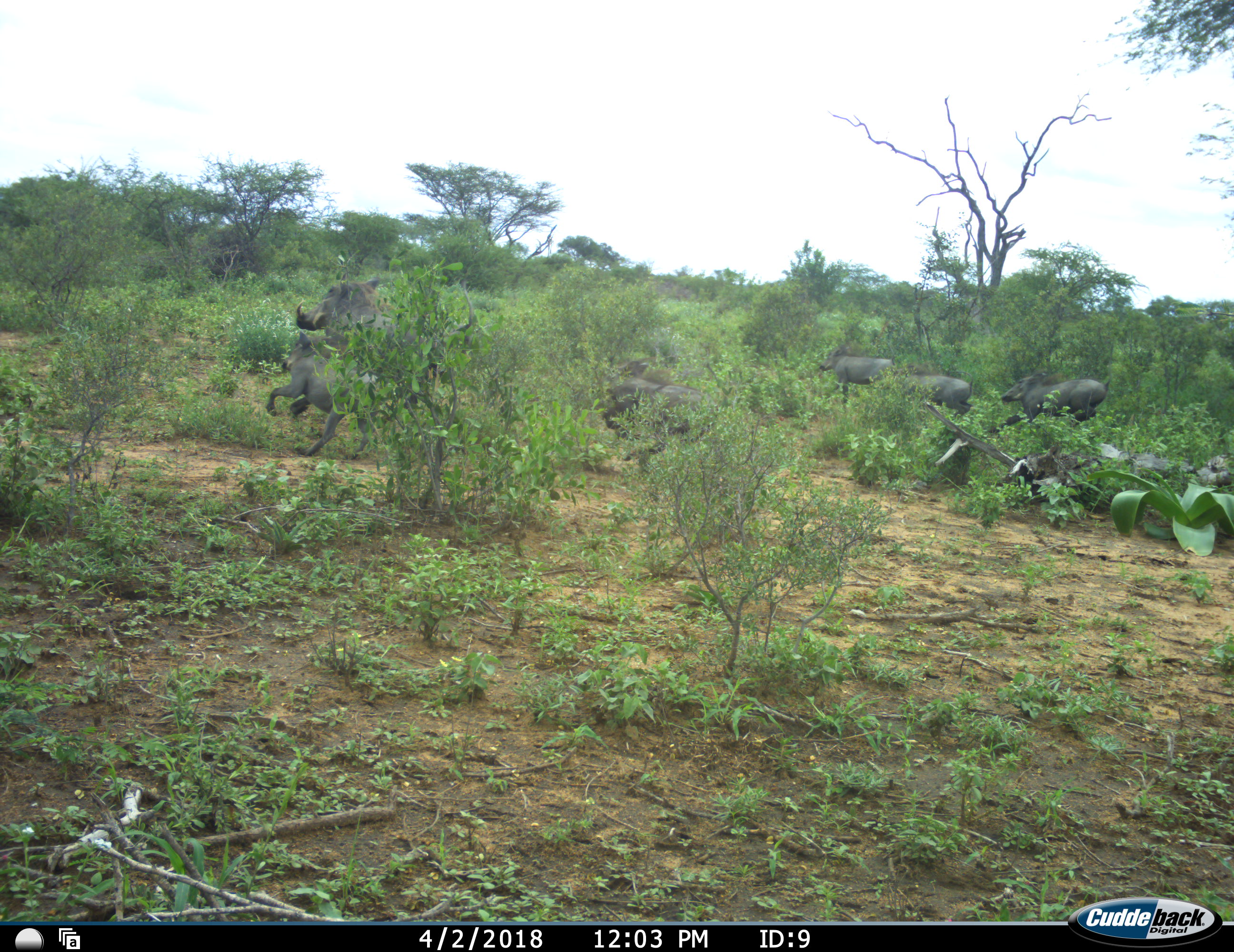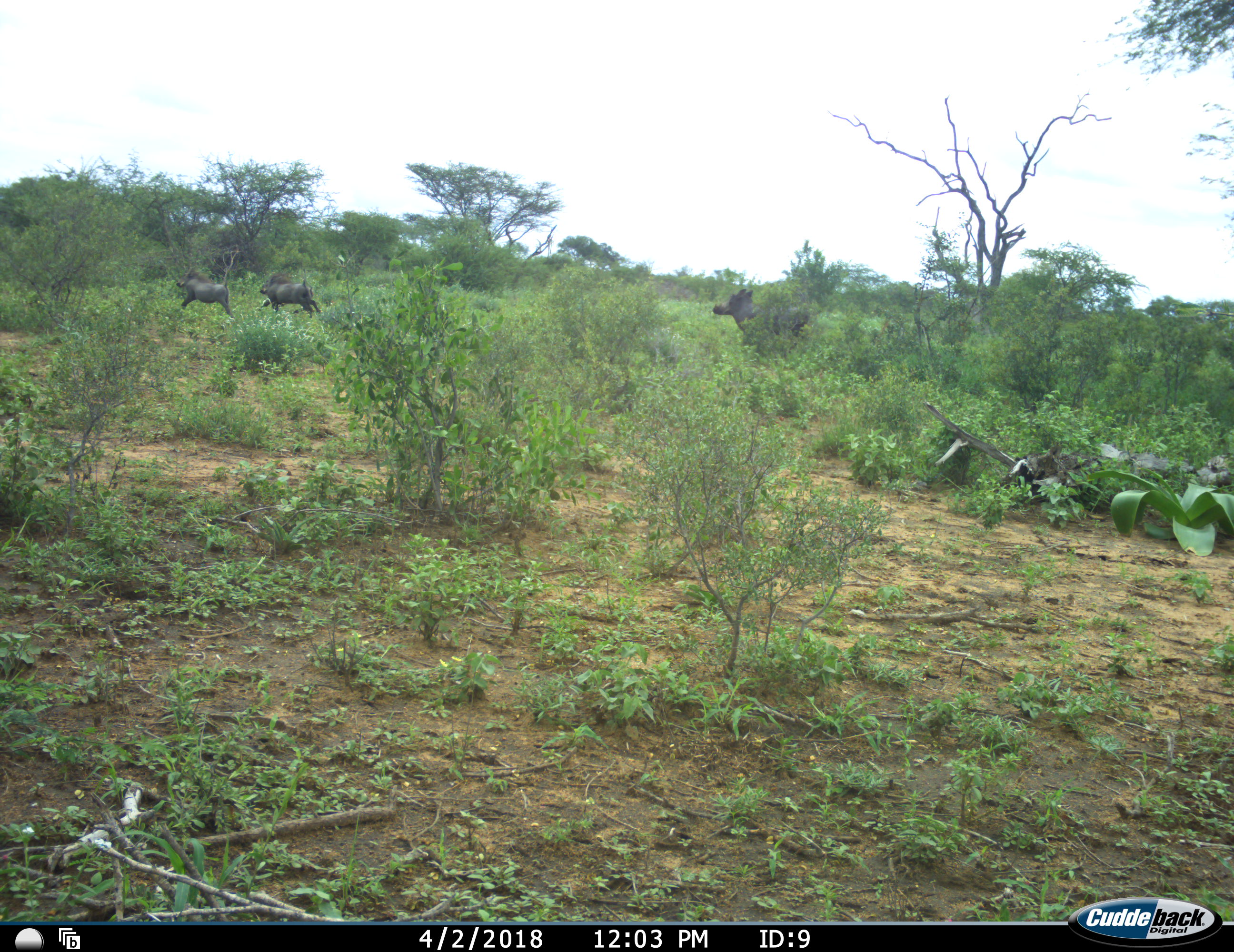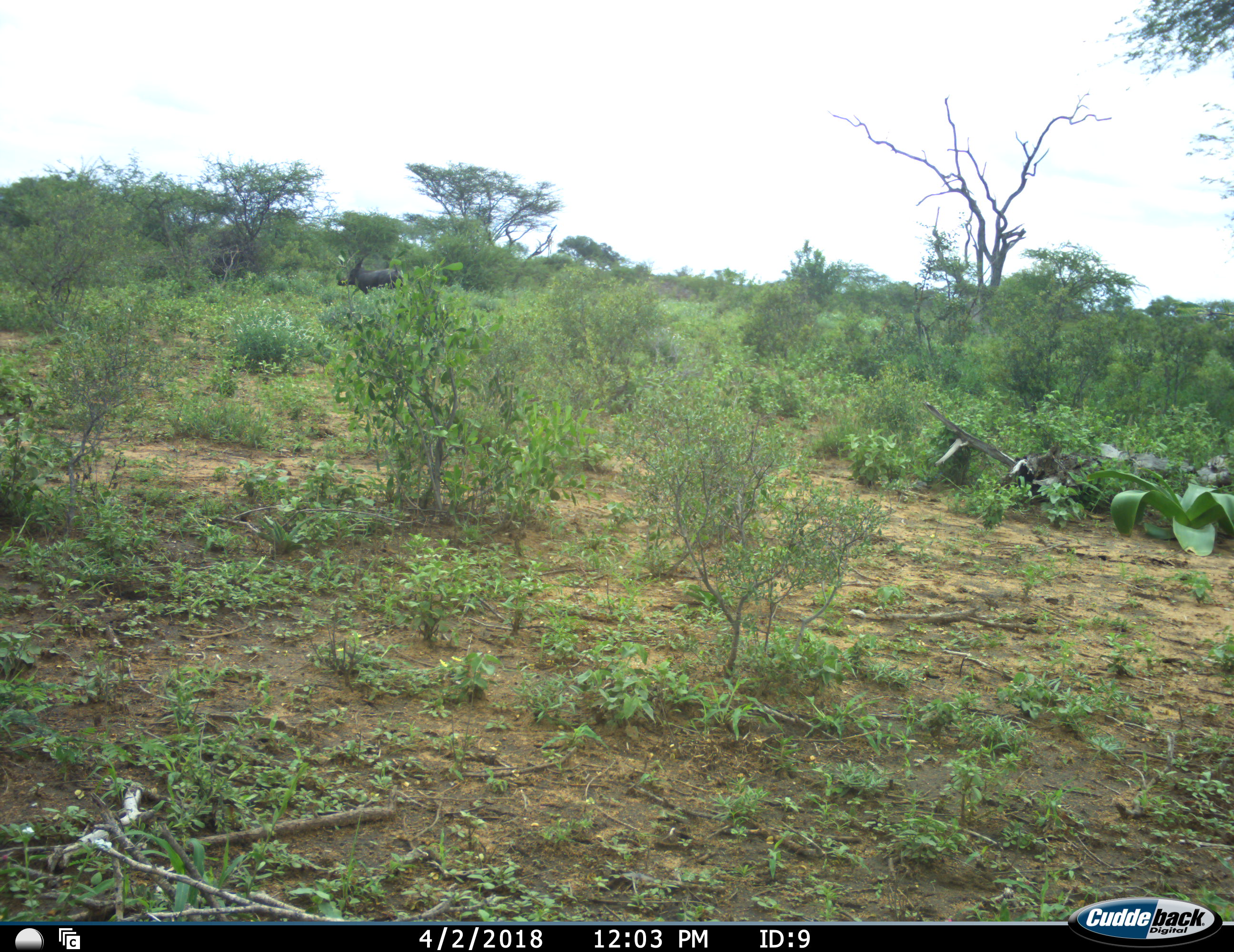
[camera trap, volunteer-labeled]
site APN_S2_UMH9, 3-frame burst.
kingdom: Animalia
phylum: Chordata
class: Mammalia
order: Artiodactyla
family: Suidae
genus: Phacochoerus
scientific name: Phacochoerus africanus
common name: warthog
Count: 6.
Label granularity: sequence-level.